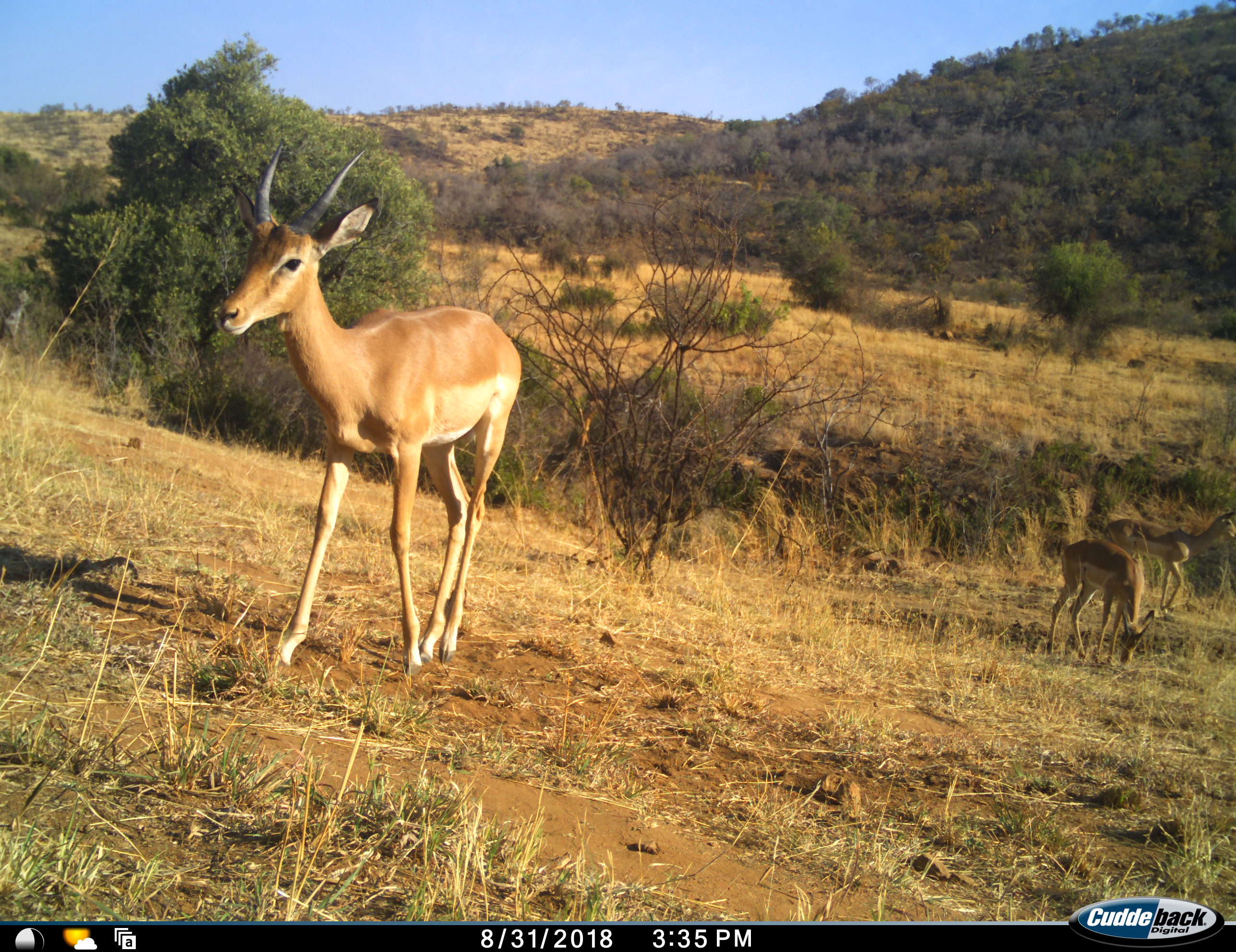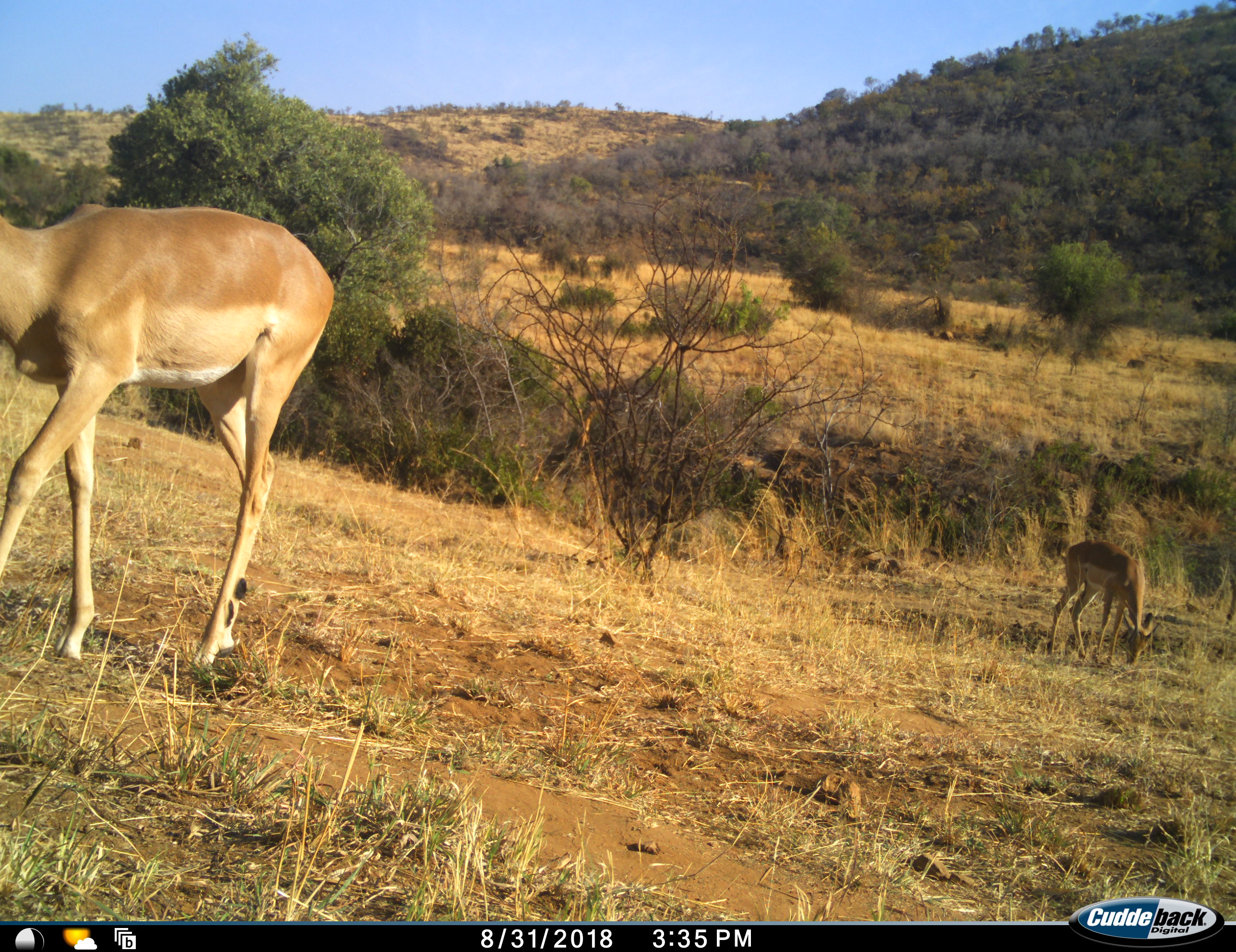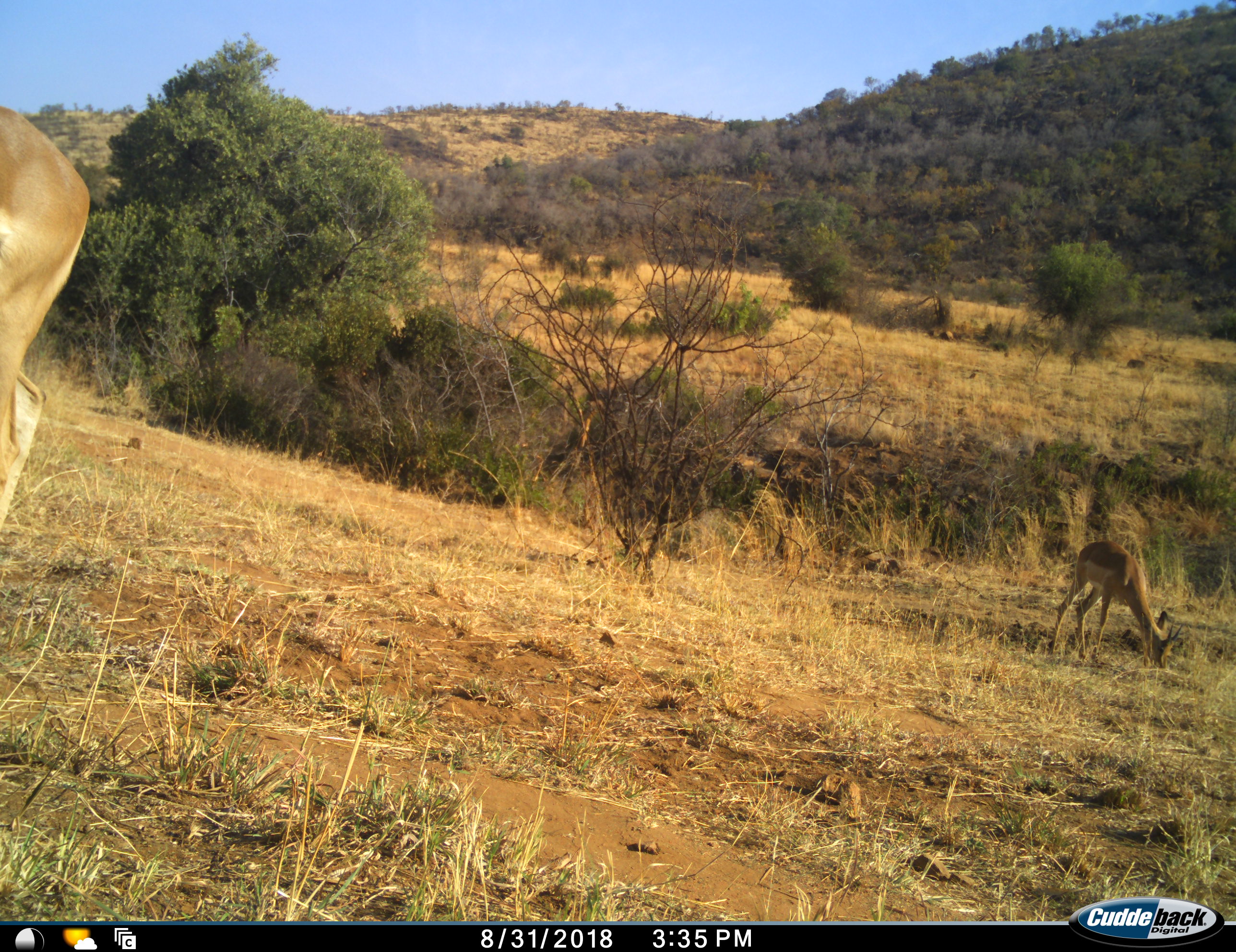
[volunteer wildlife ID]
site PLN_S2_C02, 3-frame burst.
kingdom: Animalia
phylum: Chordata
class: Mammalia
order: Artiodactyla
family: Bovidae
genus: Aepyceros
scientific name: Aepyceros melampus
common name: impala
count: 3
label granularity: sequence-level